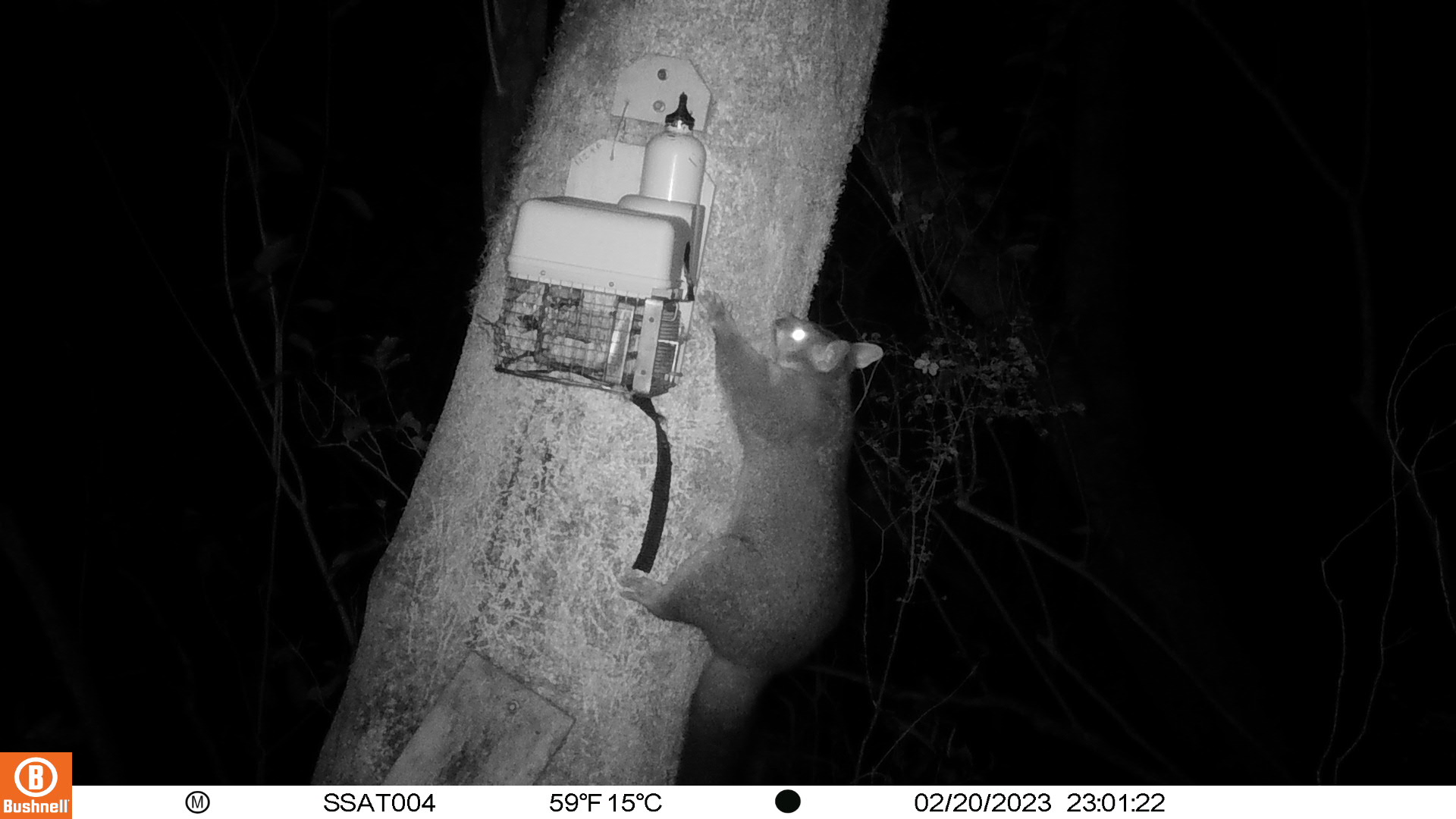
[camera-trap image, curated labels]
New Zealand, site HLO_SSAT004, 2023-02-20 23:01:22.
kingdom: Animalia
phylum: Chordata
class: Mammalia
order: Diprotodontia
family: Phalangeridae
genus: Trichosurus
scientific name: Trichosurus vulpecula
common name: common brushtail possum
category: possum